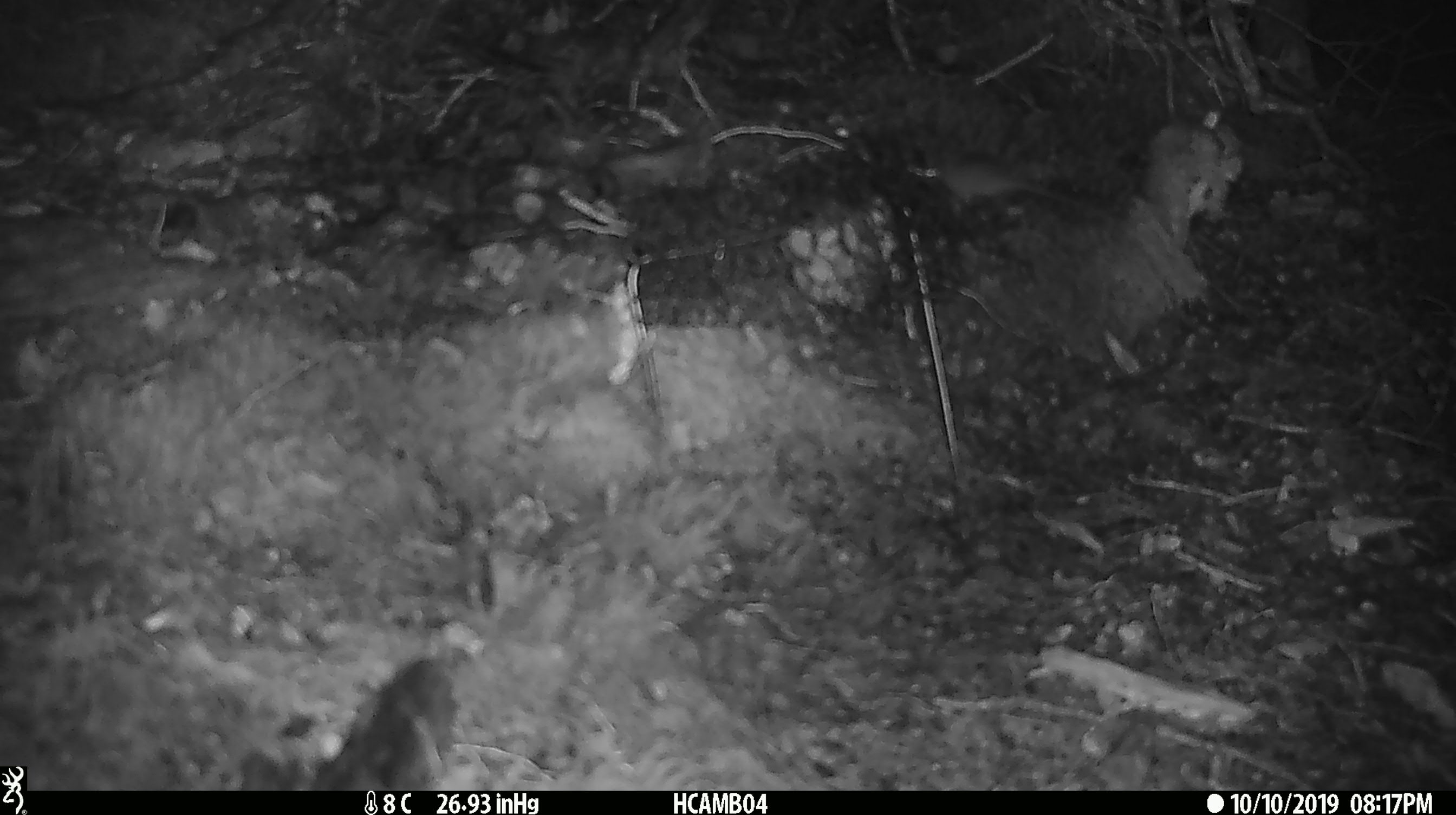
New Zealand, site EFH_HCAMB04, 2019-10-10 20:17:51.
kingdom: Animalia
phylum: Chordata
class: Mammalia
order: Rodentia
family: Muridae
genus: Mus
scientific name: Mus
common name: mouse